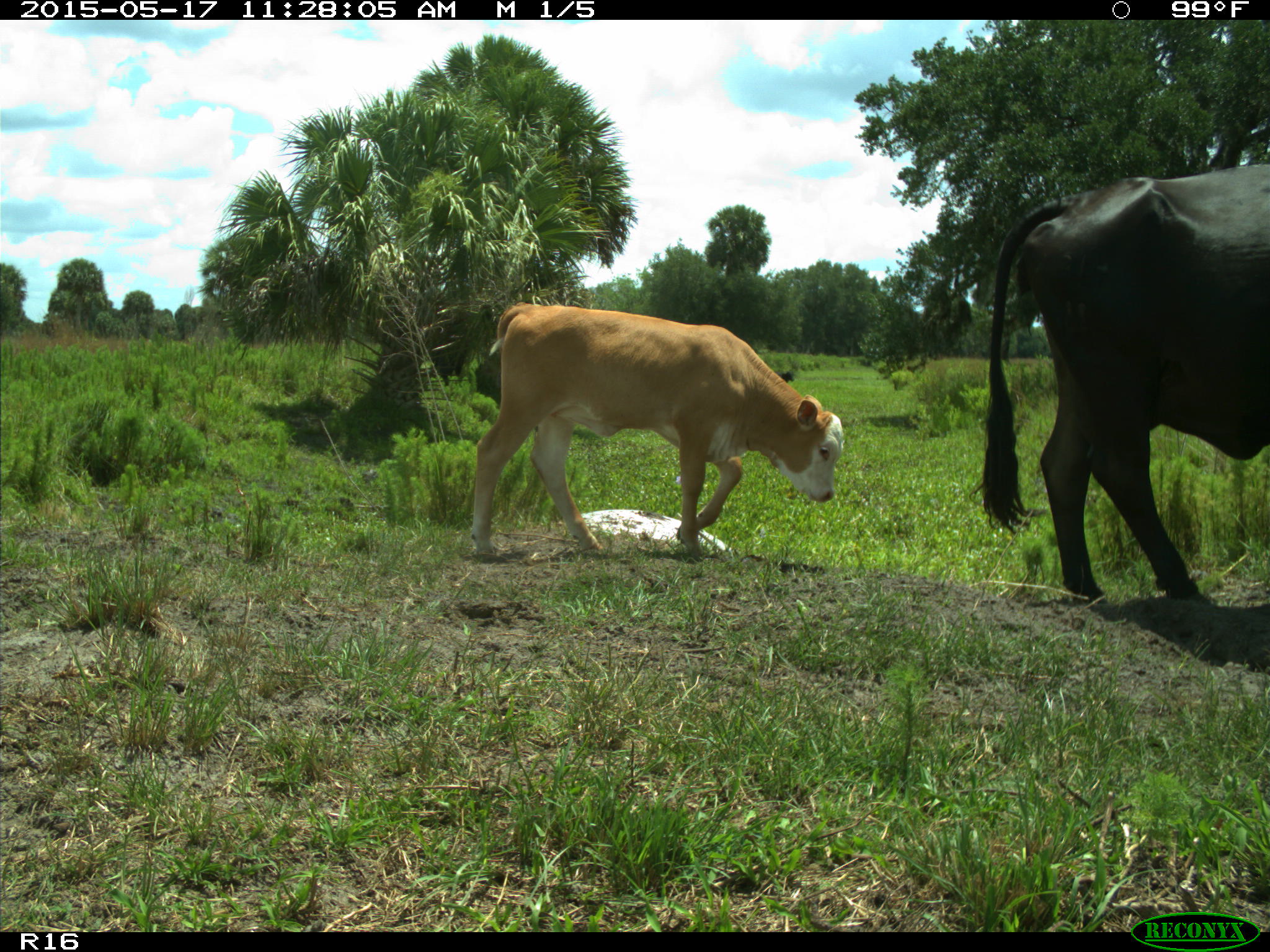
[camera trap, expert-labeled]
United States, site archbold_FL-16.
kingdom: Animalia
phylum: Chordata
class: Mammalia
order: Artiodactyla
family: Bovidae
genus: Bos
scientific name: Bos taurus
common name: domestic cow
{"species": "Bos taurus (domestic cow)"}